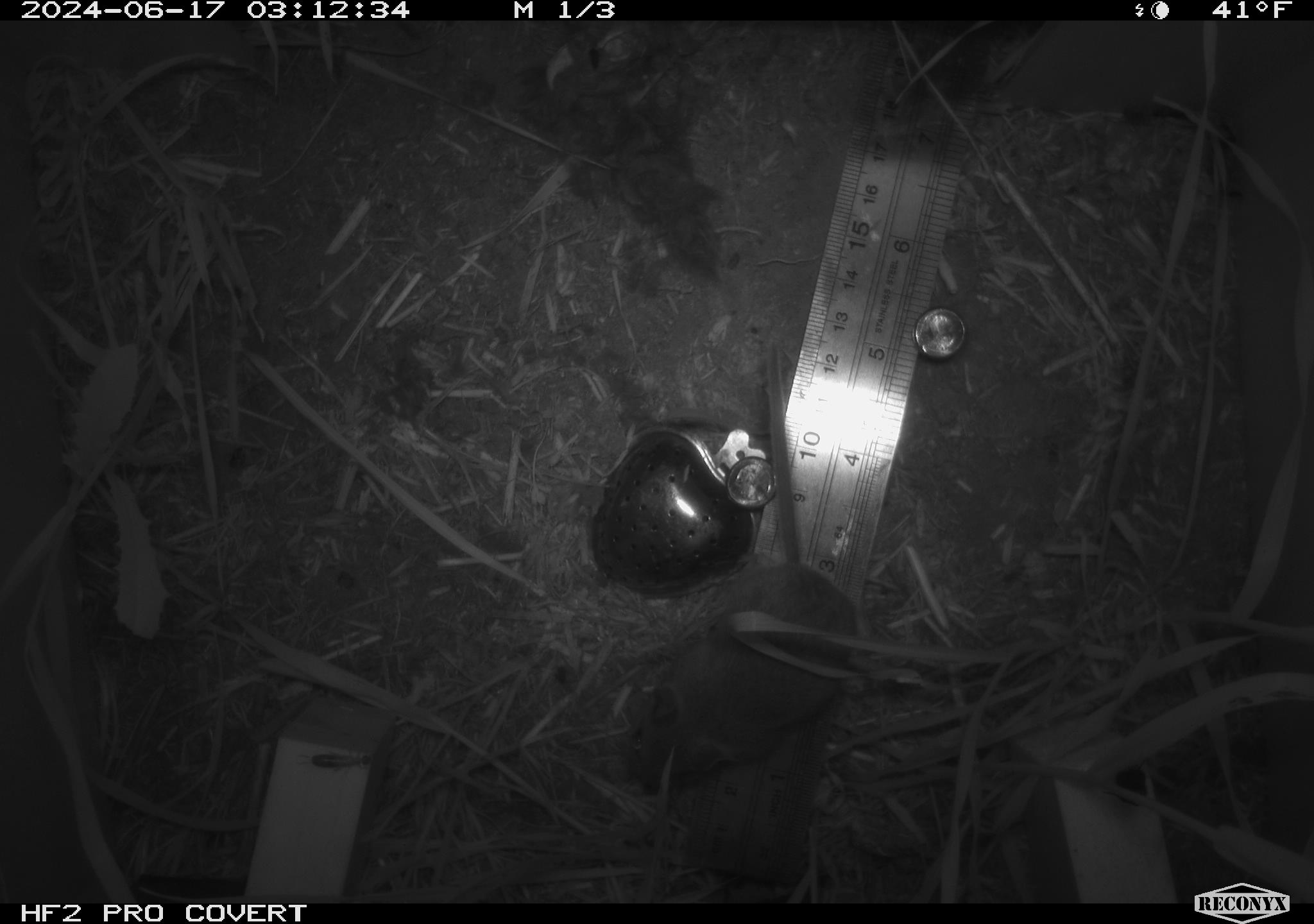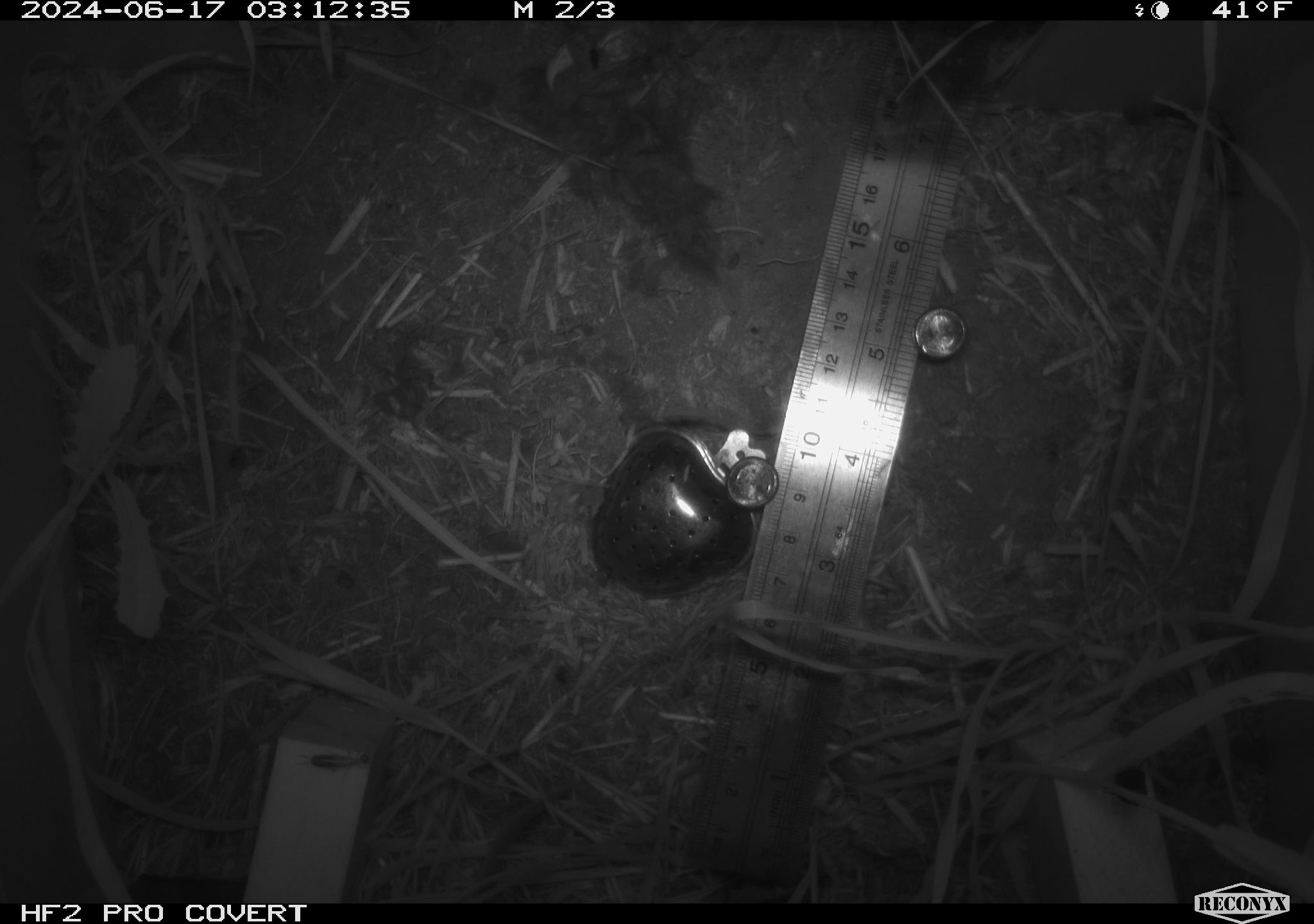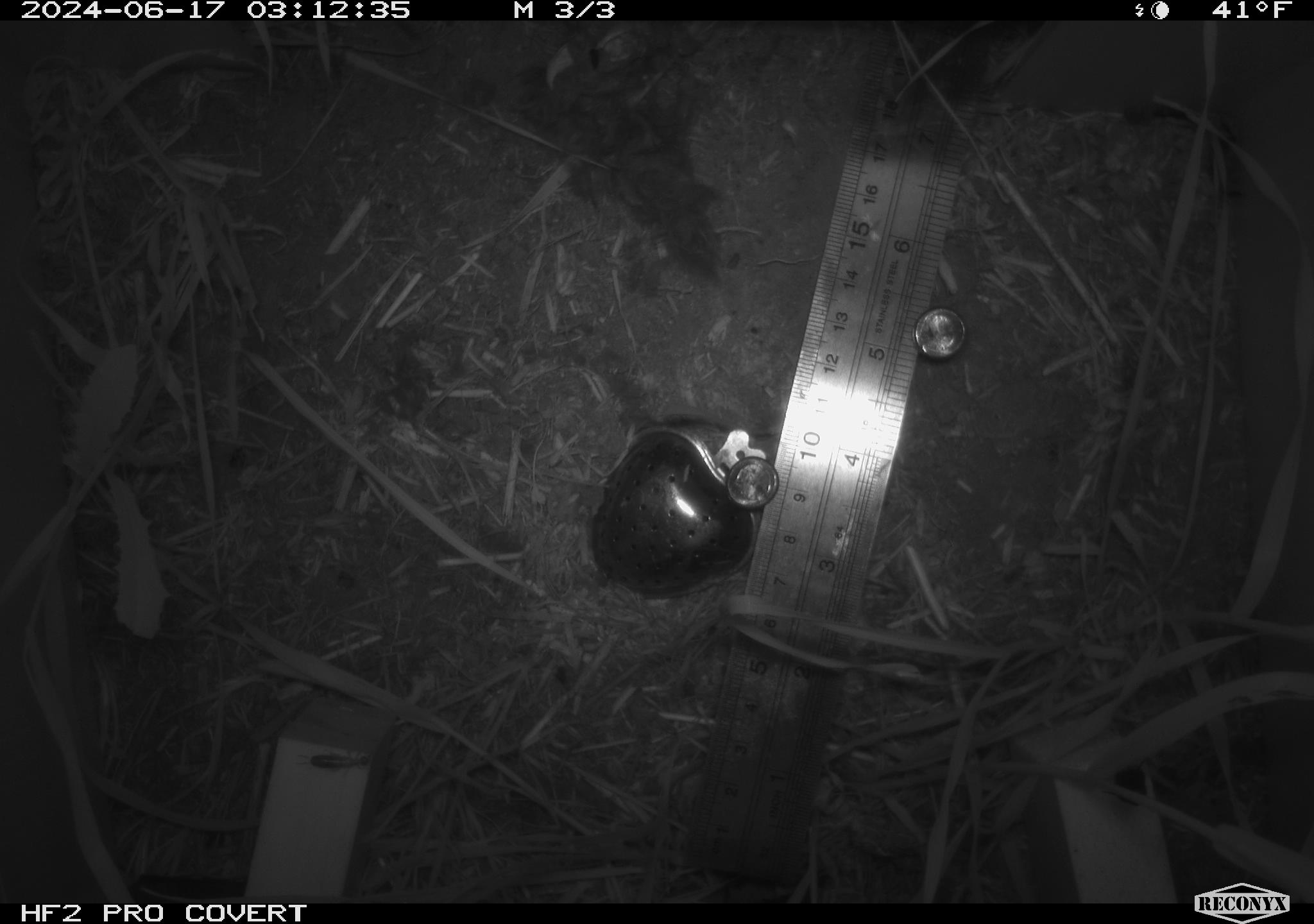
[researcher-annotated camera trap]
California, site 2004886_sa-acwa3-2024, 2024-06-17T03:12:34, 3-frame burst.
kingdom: Animalia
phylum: Chordata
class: Mammalia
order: Rodentia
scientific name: Rodentia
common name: mouse species